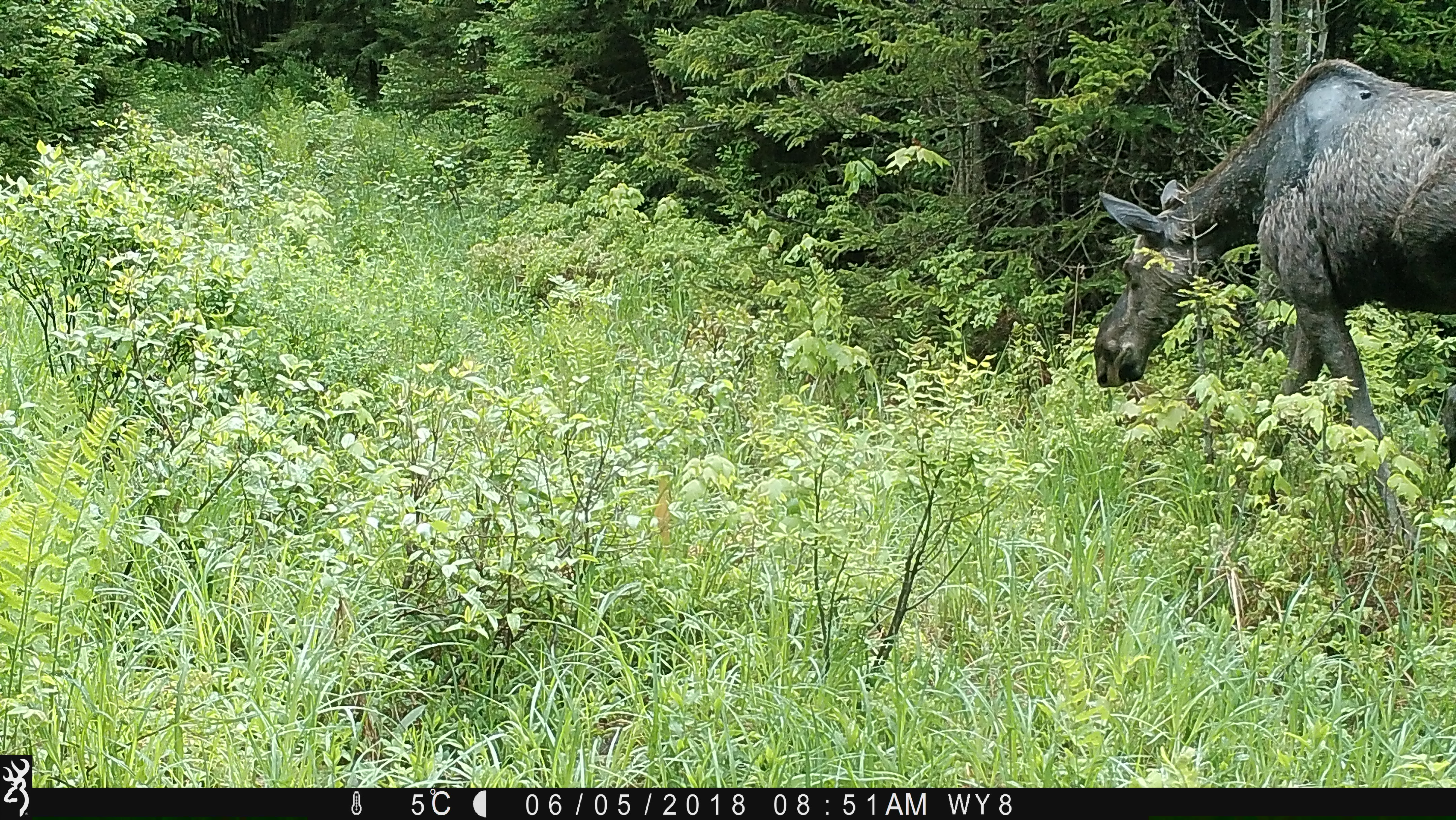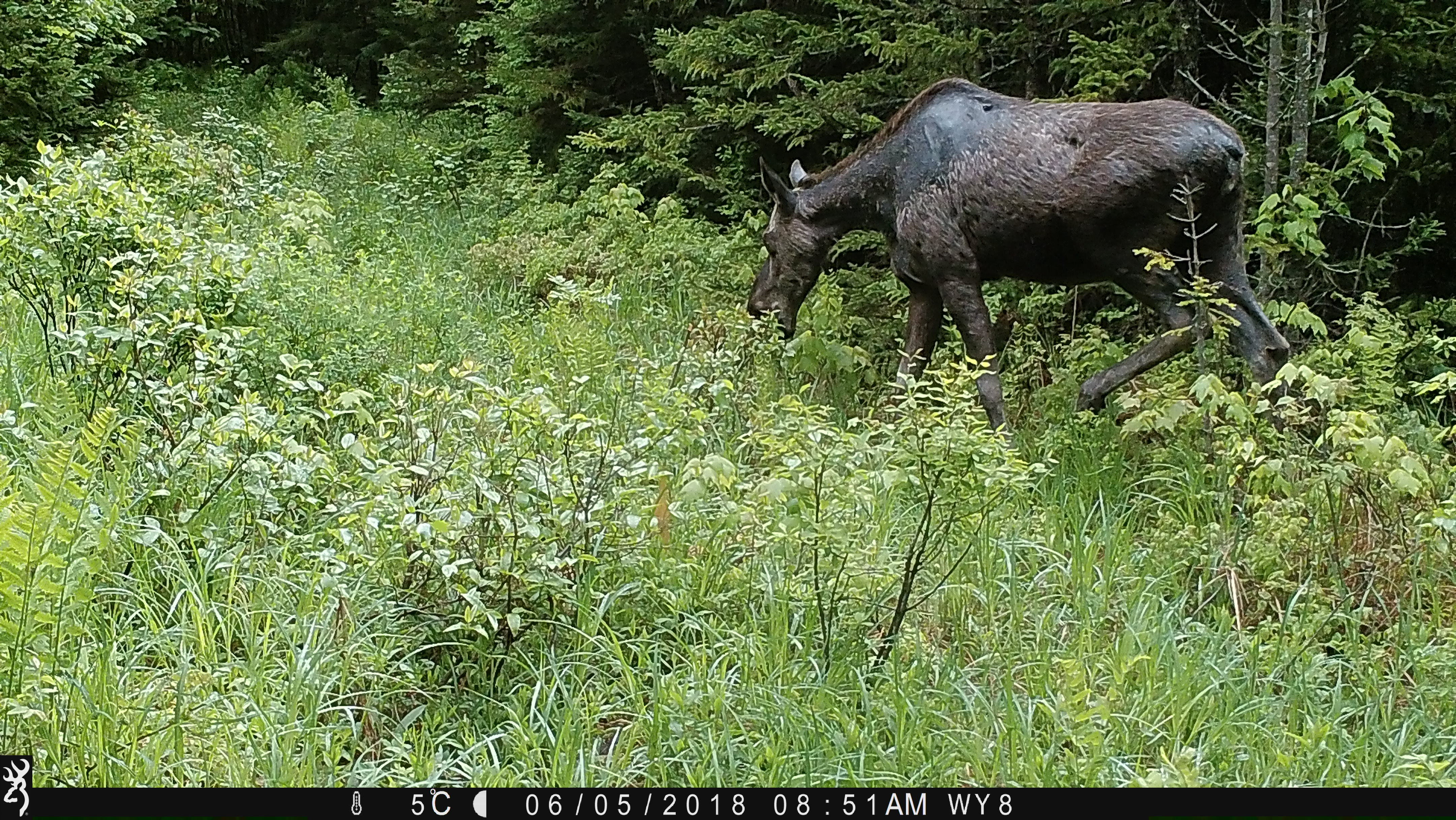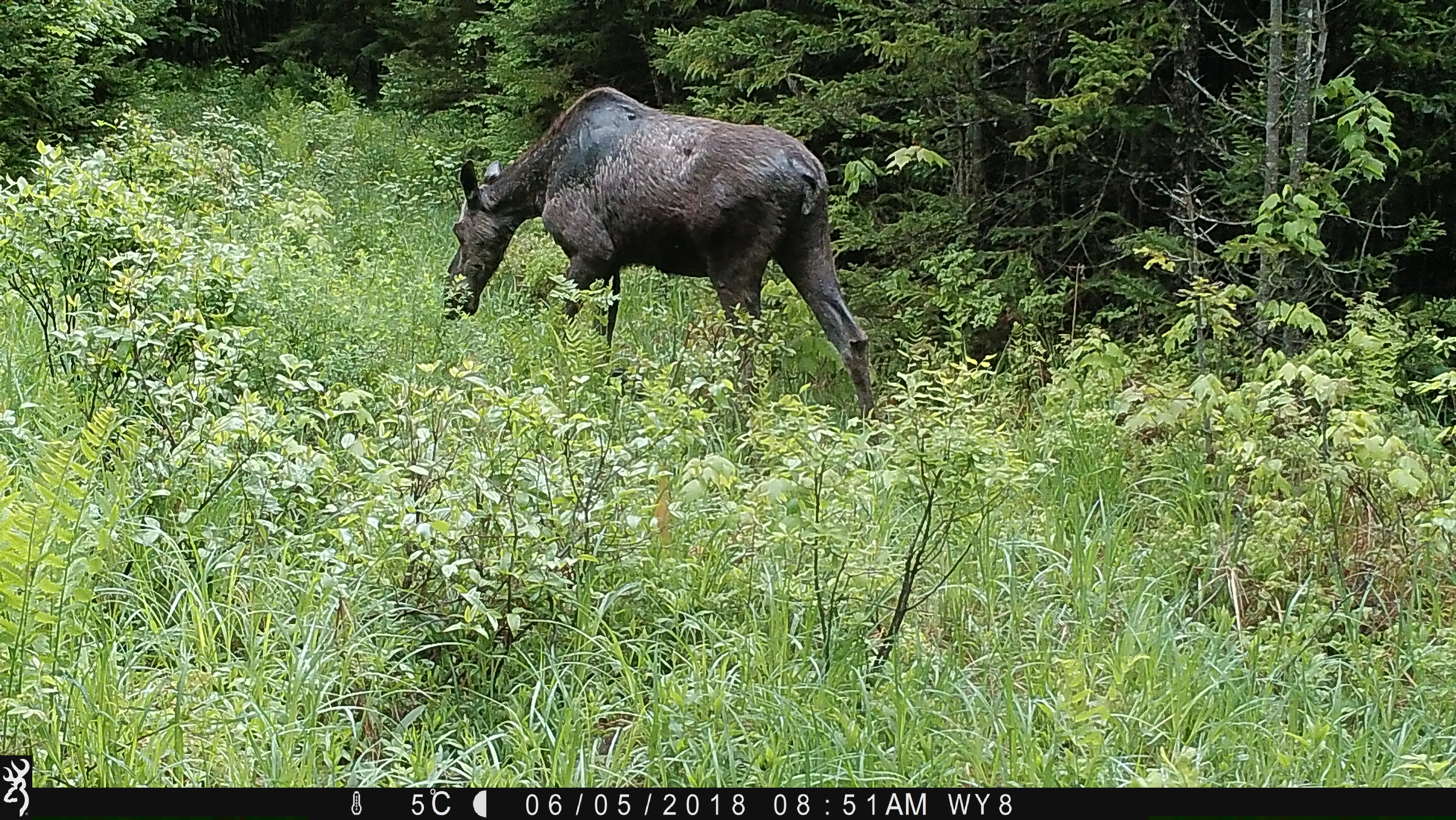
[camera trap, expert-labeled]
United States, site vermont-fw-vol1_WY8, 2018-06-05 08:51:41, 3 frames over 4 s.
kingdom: Animalia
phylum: Chordata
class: Mammalia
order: Artiodactyla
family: Cervidae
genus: Alces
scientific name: Alces alces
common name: moose